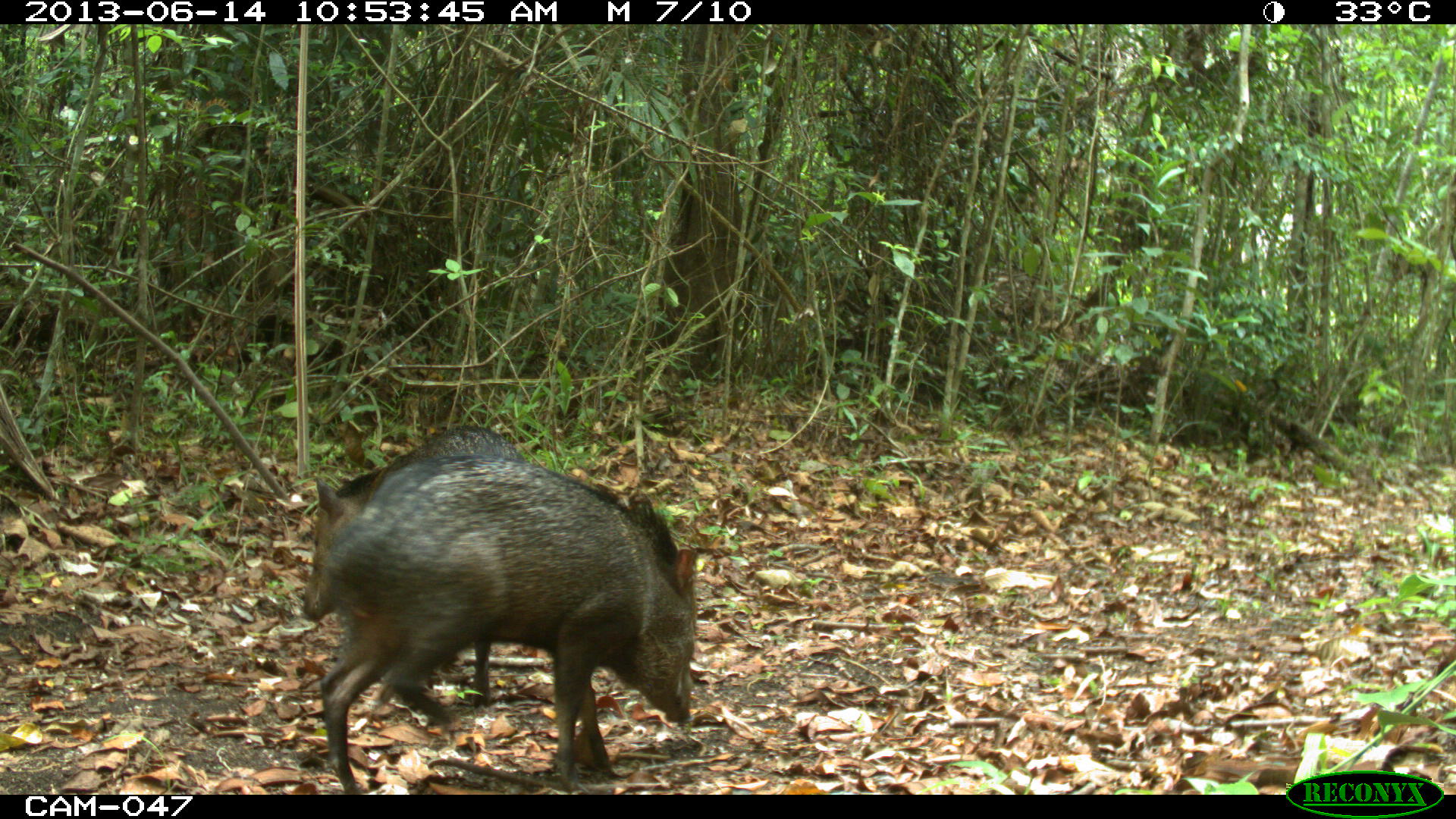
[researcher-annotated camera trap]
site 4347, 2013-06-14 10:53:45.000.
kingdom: Animalia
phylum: Chordata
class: Mammalia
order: Artiodactyla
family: Tayassuidae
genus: Pecari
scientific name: Pecari tajacu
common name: collared peccary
Pecari tajacu (collared peccary), count 2.